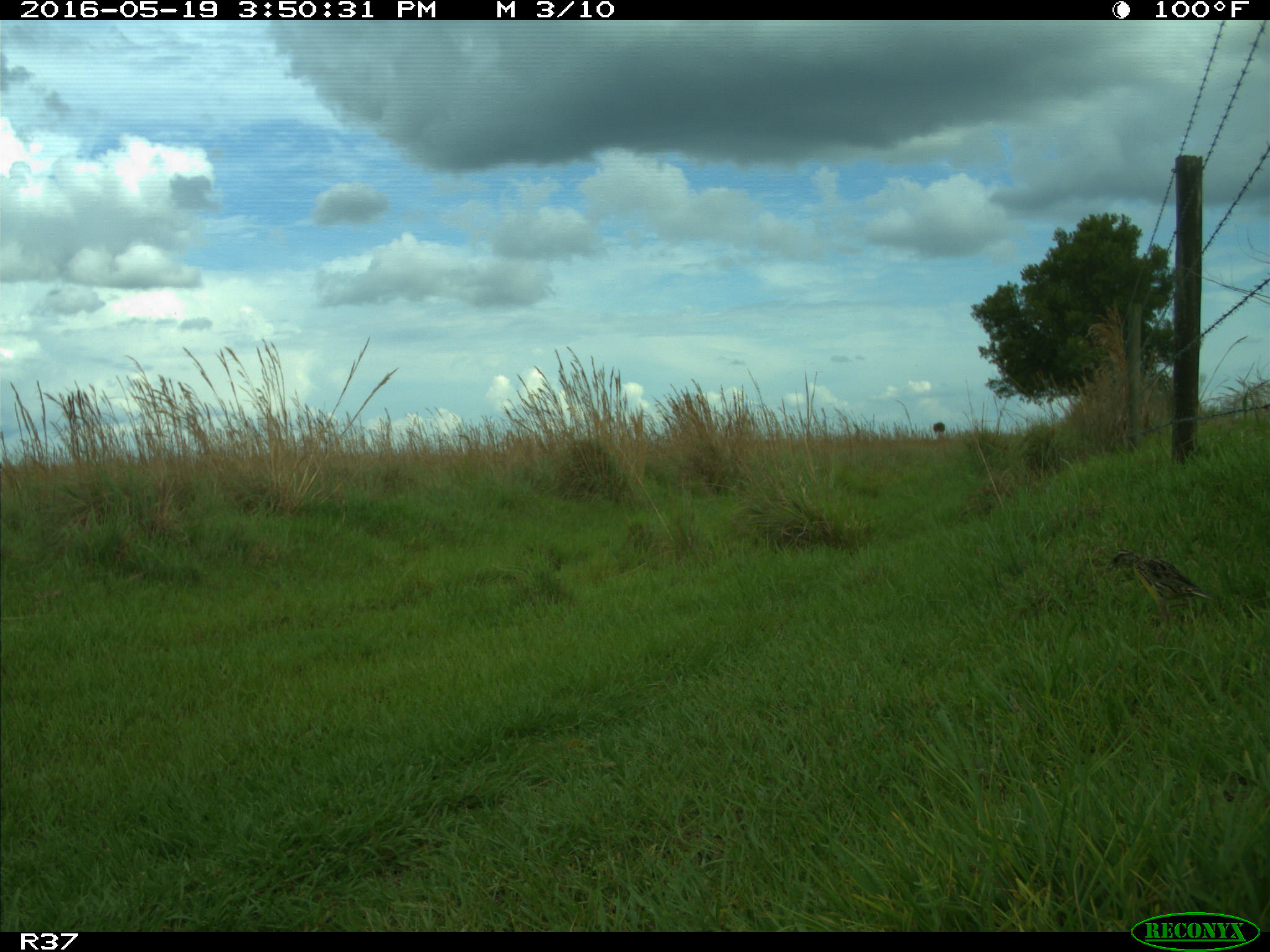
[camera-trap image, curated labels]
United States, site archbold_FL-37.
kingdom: Animalia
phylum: Chordata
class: Aves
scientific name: Aves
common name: birds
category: unidentified bird